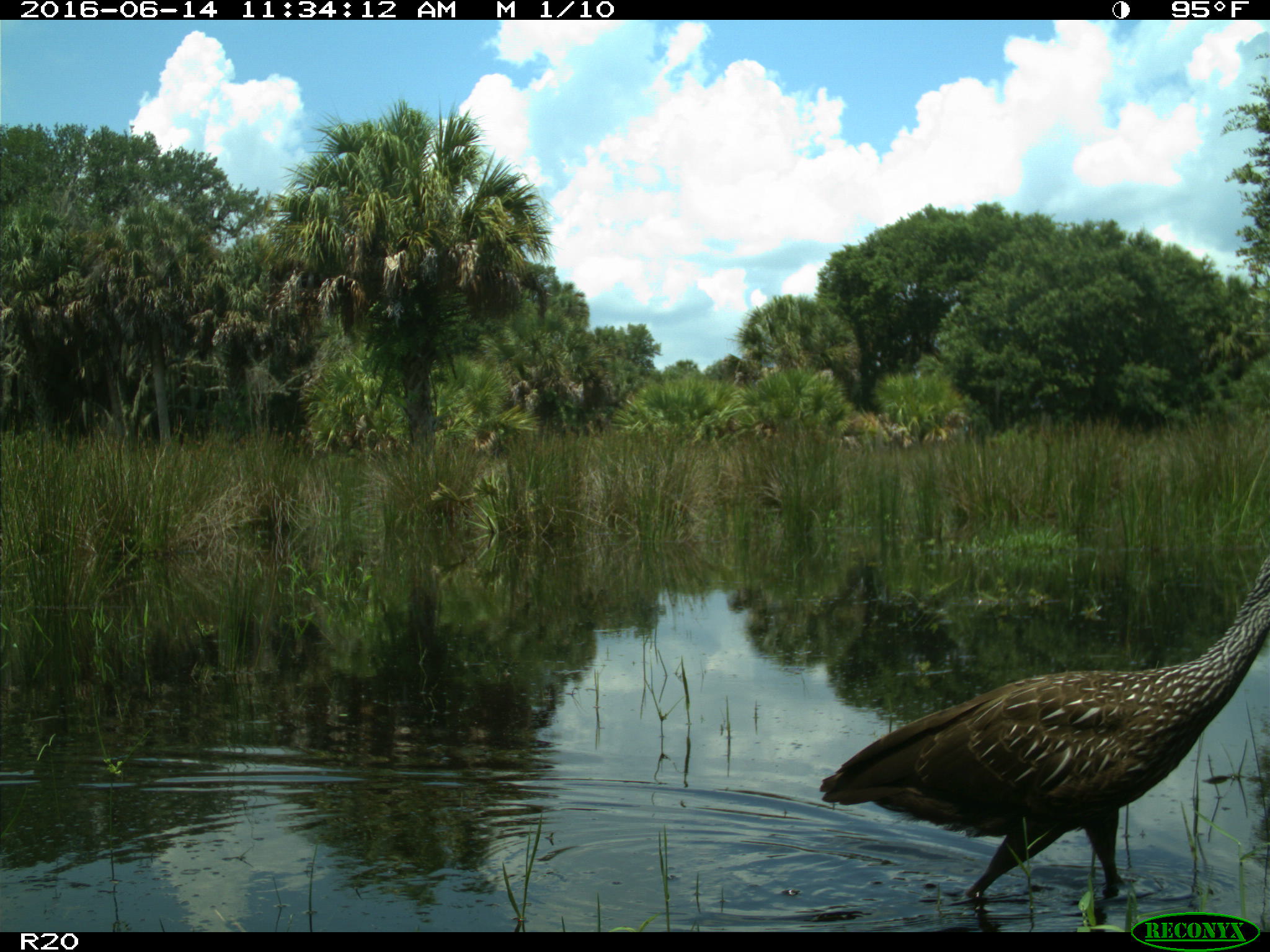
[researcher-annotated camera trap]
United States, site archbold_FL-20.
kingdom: Animalia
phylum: Chordata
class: Aves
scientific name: Aves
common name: birds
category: unidentified bird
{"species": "unidentified bird (birds) (Aves)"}